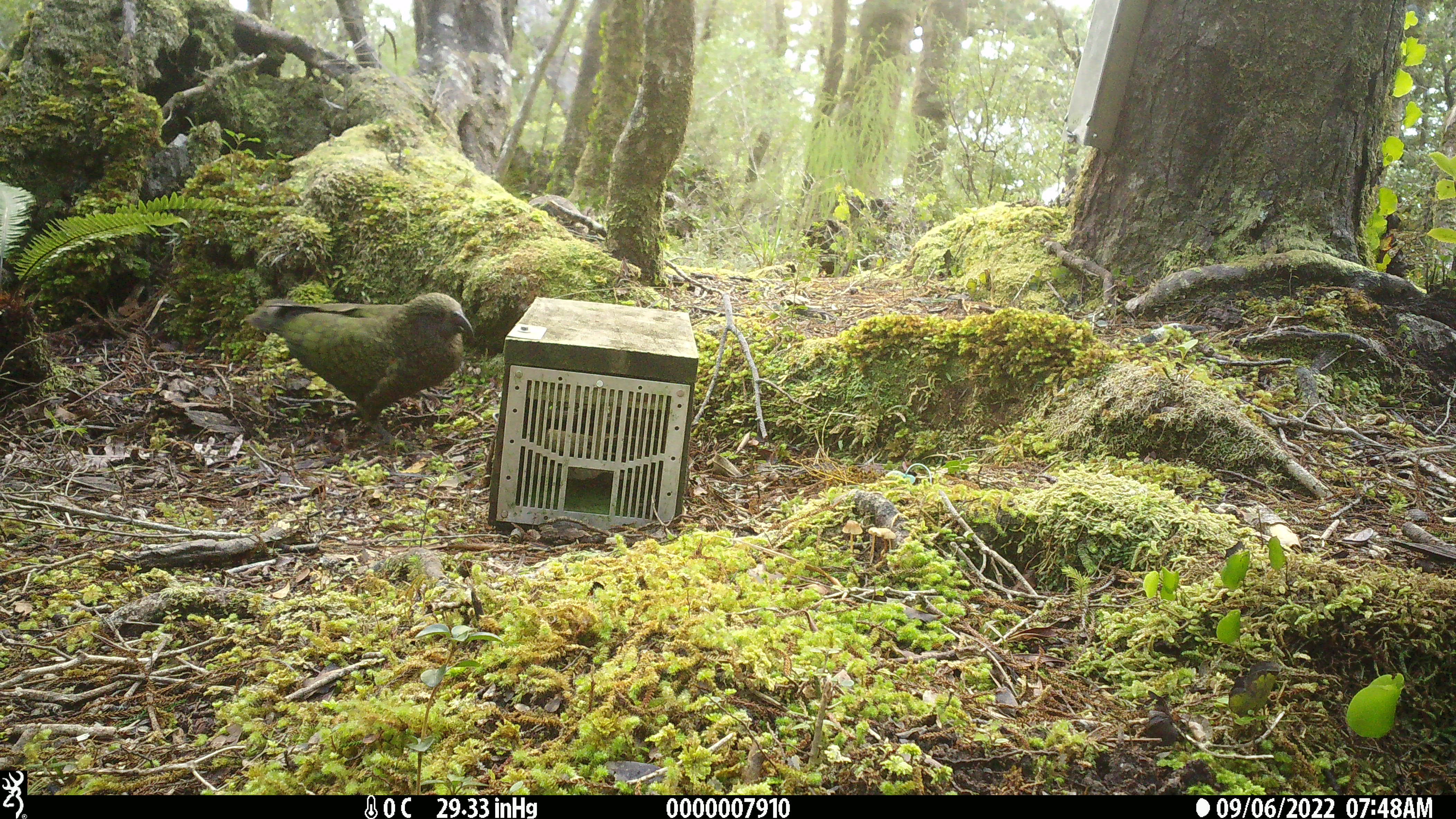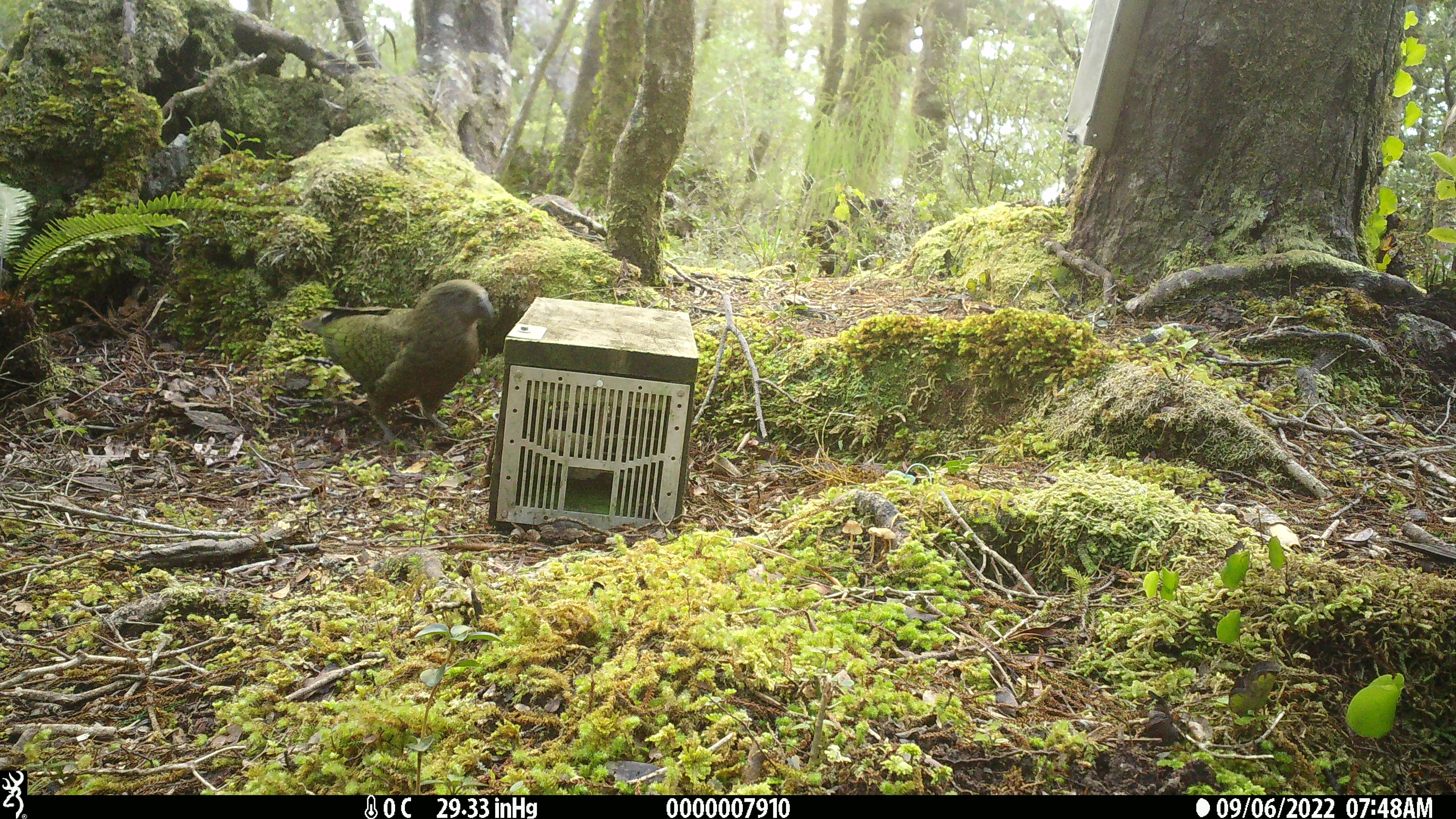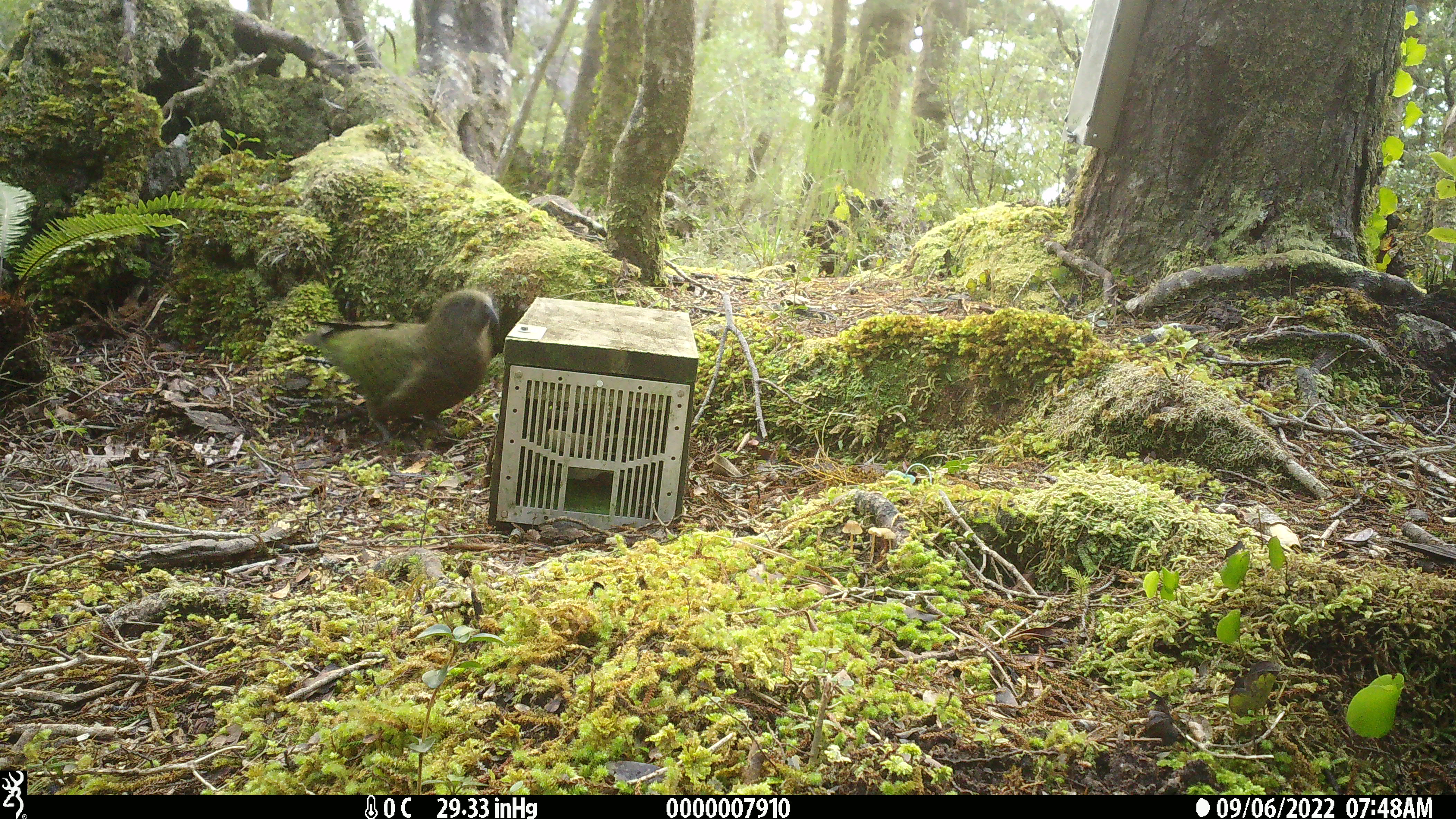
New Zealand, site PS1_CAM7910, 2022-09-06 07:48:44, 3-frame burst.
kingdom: Animalia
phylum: Chordata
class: Aves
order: Psittaciformes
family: Strigopidae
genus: Nestor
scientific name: Nestor notabilis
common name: kea